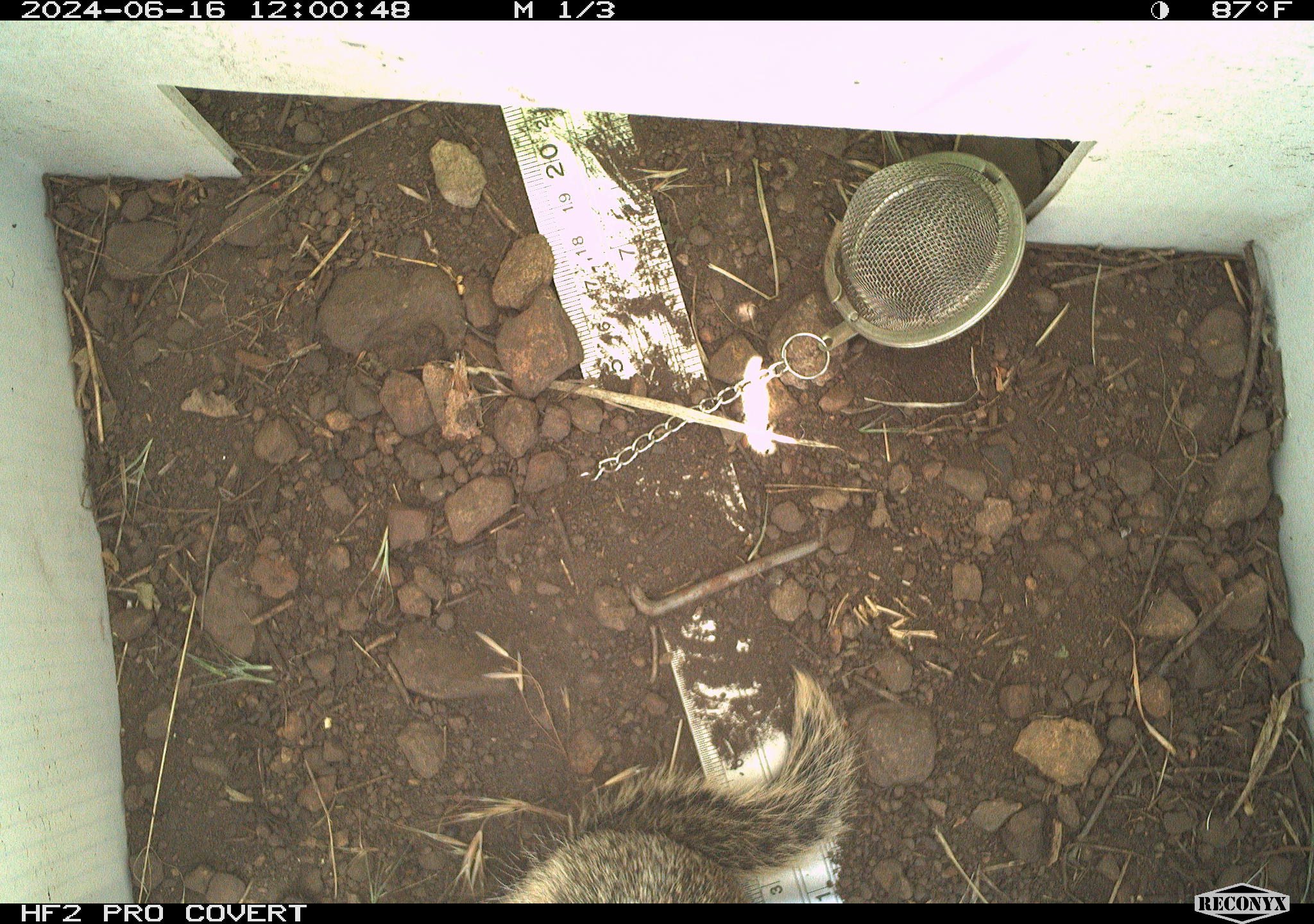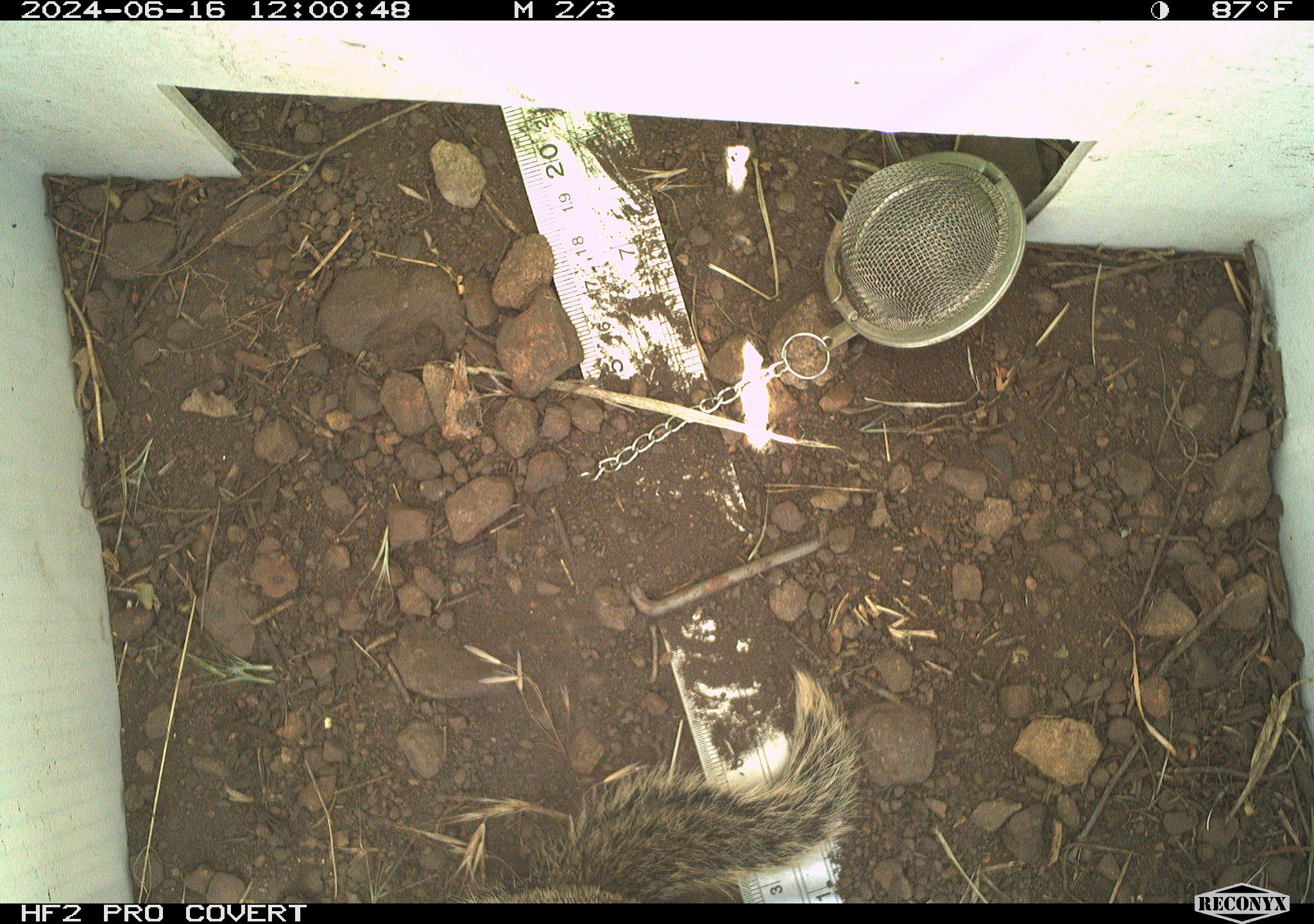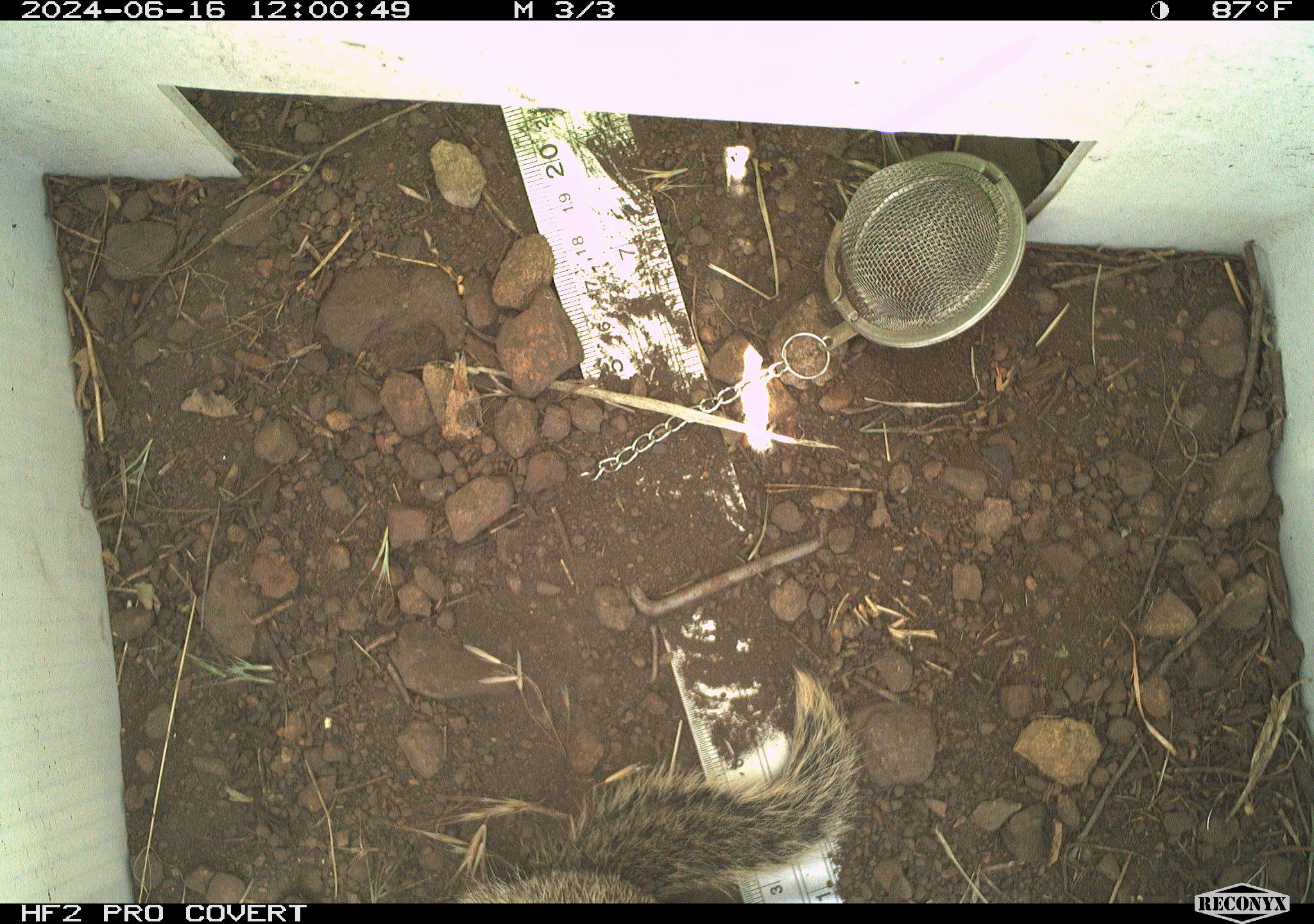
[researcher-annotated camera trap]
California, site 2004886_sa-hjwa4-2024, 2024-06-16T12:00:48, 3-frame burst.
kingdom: Animalia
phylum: Chordata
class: Mammalia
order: Rodentia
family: Sciuridae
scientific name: Sciuridae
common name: squirrels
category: sciuridae family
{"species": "sciuridae family (squirrels) (Sciuridae)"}